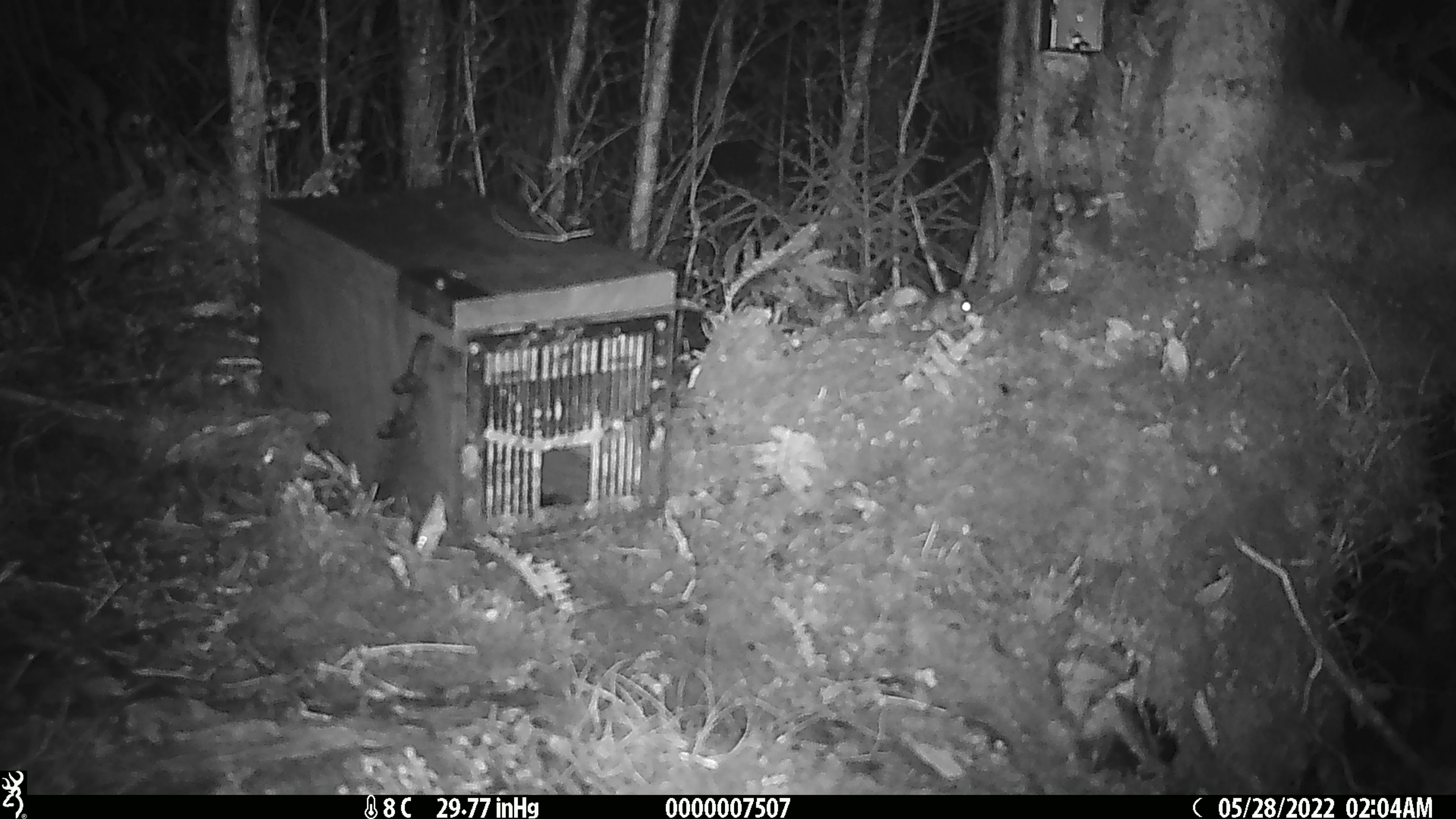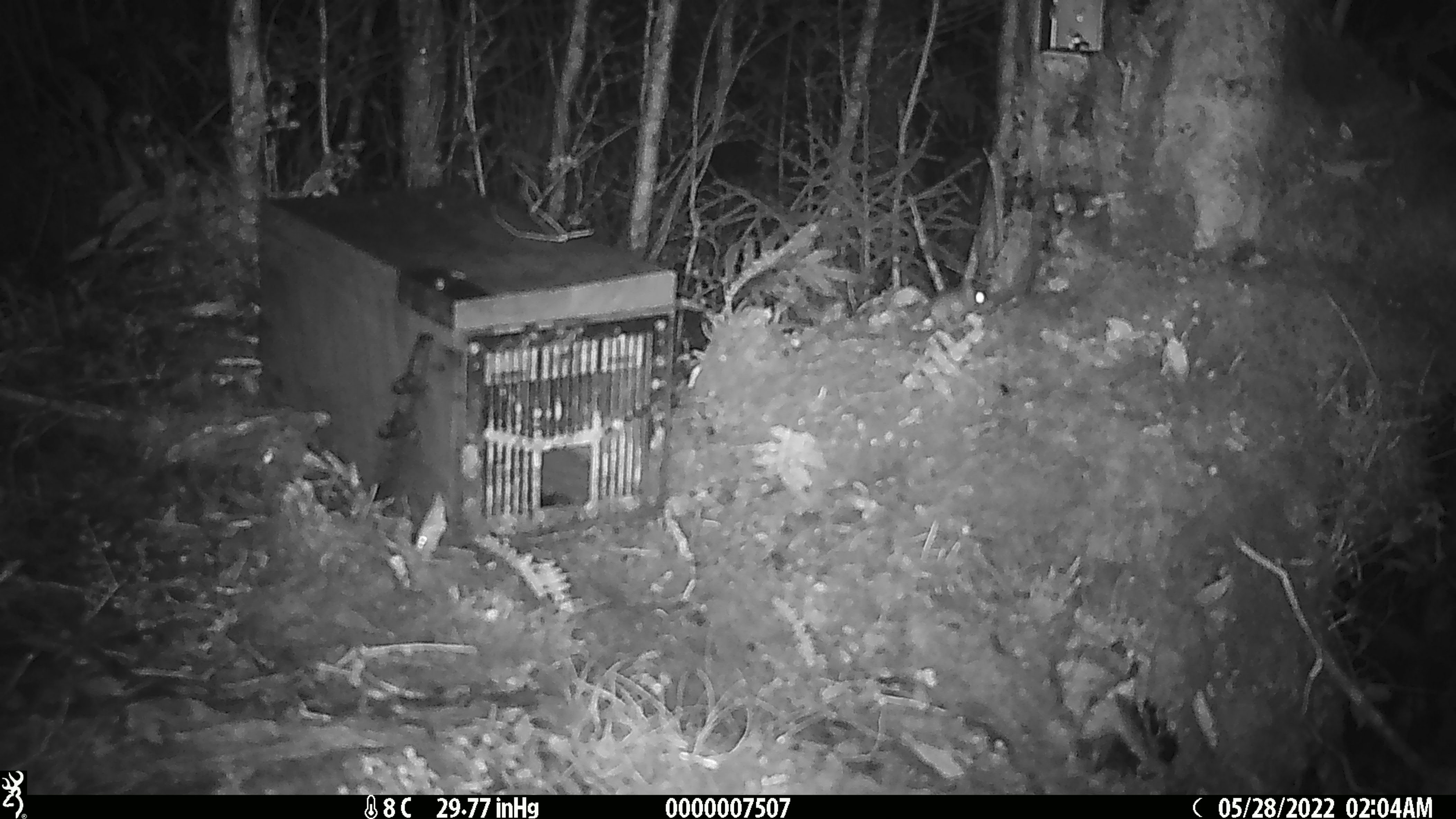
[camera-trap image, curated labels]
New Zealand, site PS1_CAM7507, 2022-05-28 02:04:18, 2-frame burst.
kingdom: Animalia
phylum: Chordata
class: Mammalia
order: Rodentia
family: Muridae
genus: Mus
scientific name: Mus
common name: mouse